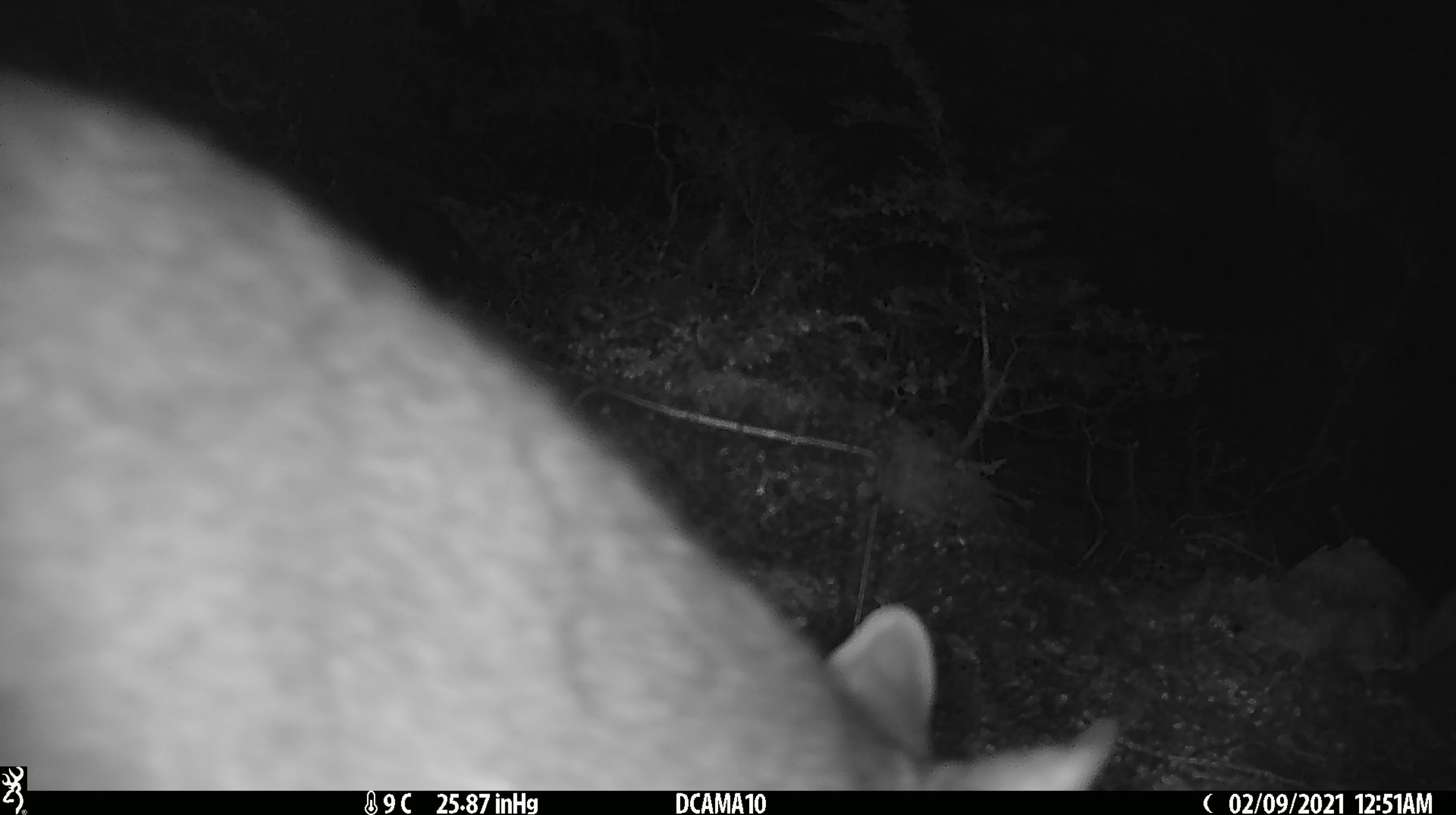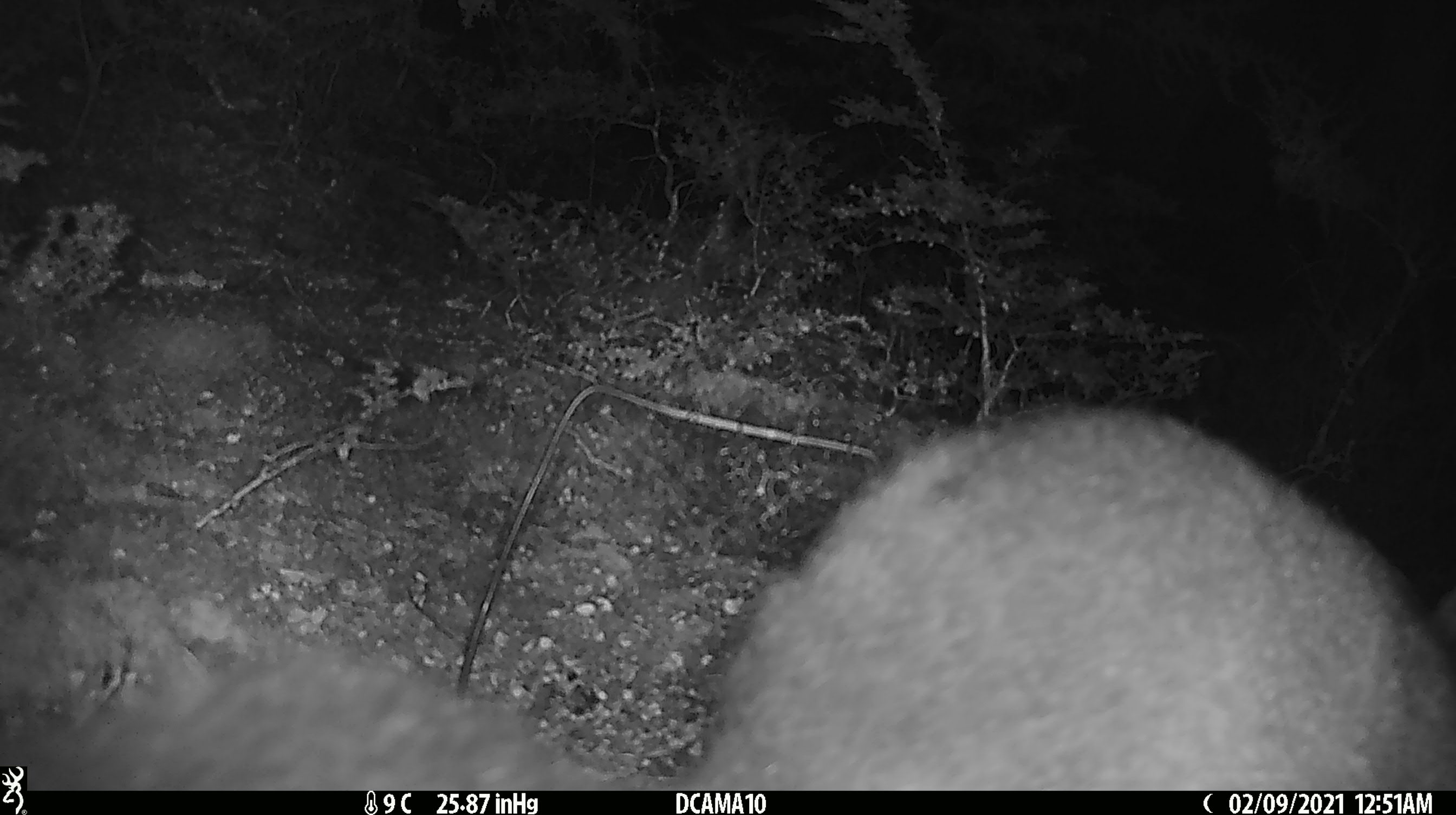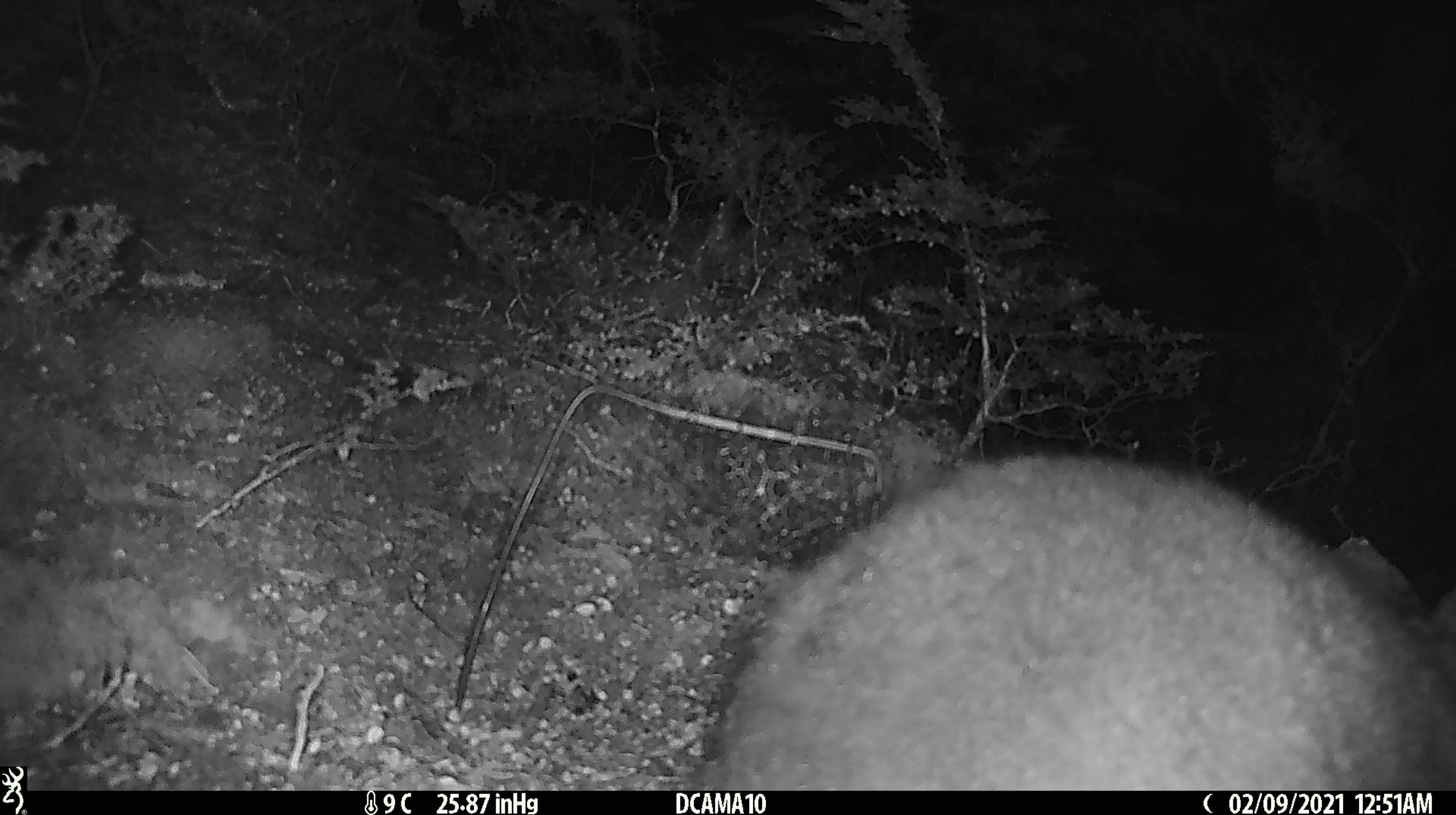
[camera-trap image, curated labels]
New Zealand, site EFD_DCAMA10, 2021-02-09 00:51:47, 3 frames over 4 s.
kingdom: Animalia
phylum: Chordata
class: Mammalia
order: Diprotodontia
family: Phalangeridae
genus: Trichosurus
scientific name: Trichosurus vulpecula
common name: common brushtail possum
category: possum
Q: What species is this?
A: Possum (common brushtail possum) (Trichosurus vulpecula).